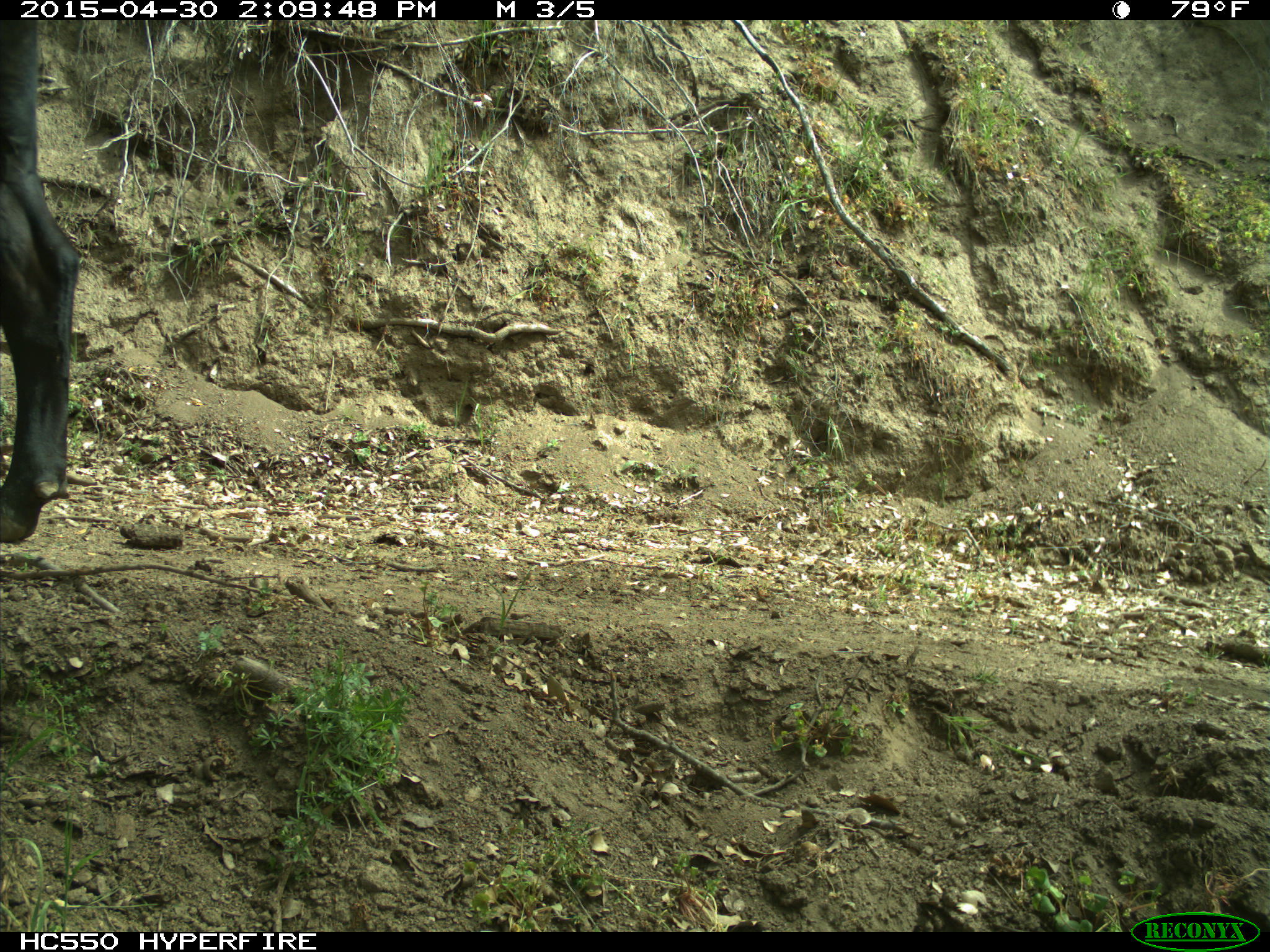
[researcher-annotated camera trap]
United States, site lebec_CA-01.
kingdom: Animalia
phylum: Chordata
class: Mammalia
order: Artiodactyla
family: Bovidae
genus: Bos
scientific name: Bos taurus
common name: domestic cow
Bos taurus (domestic cow).